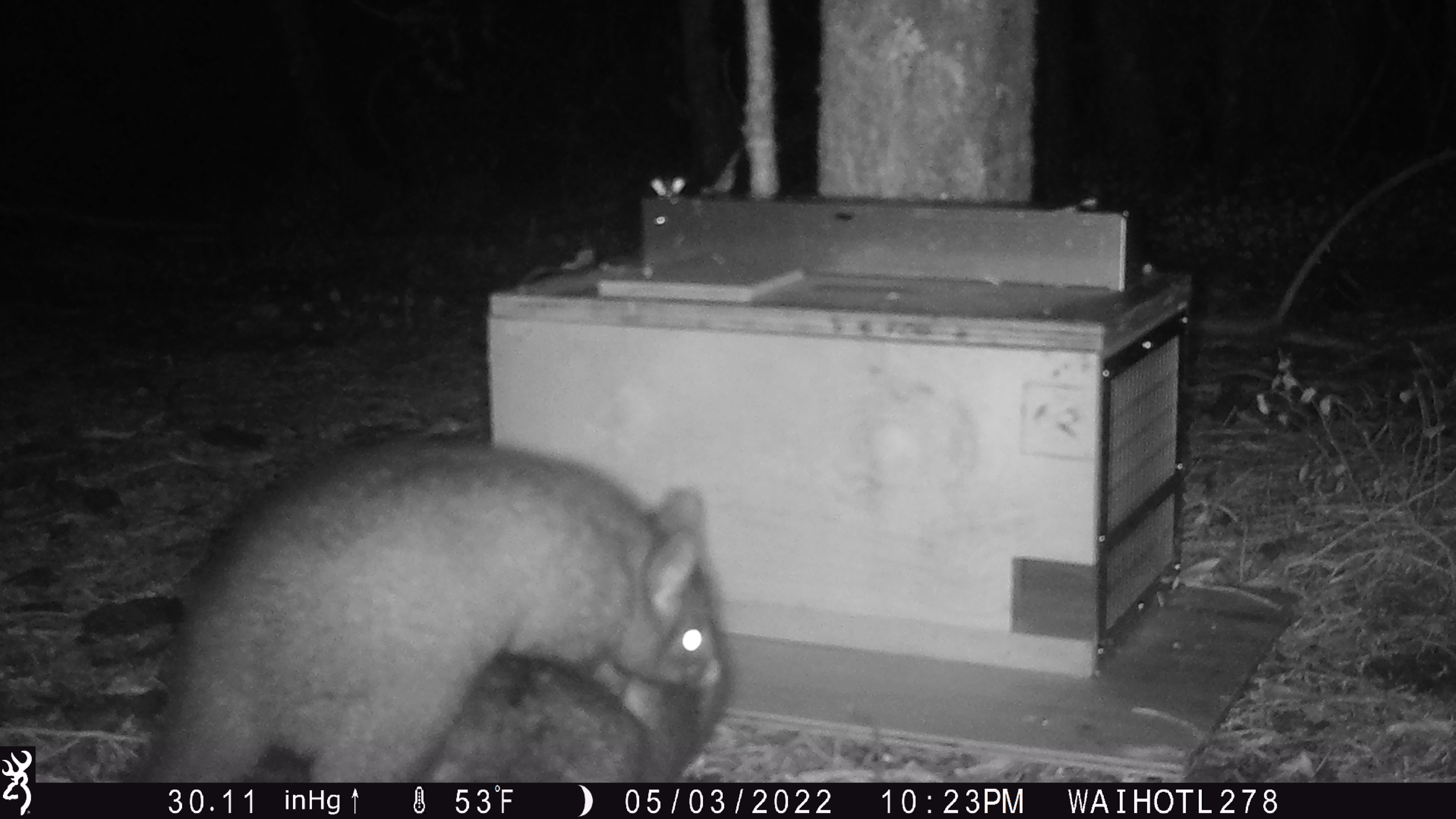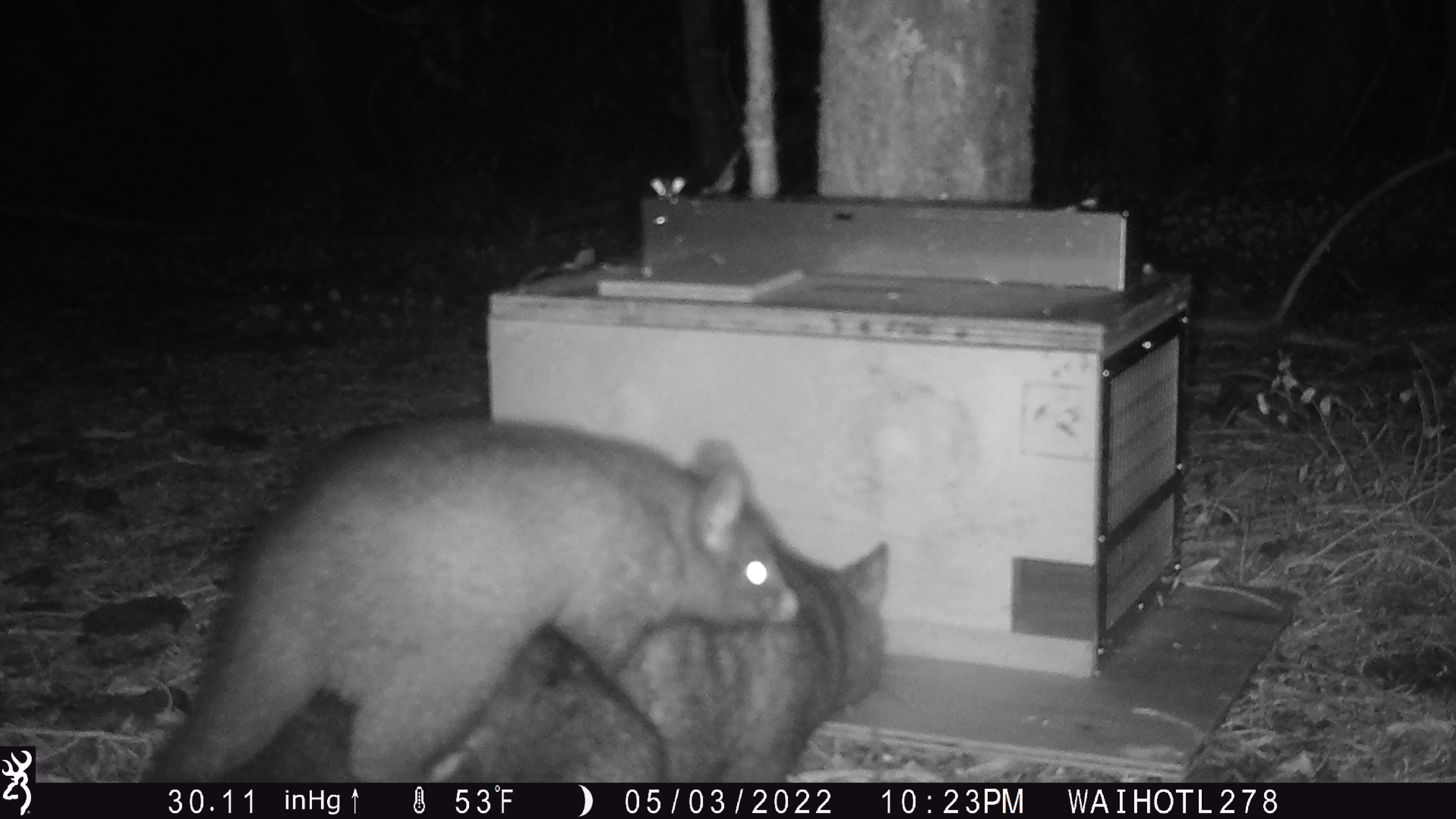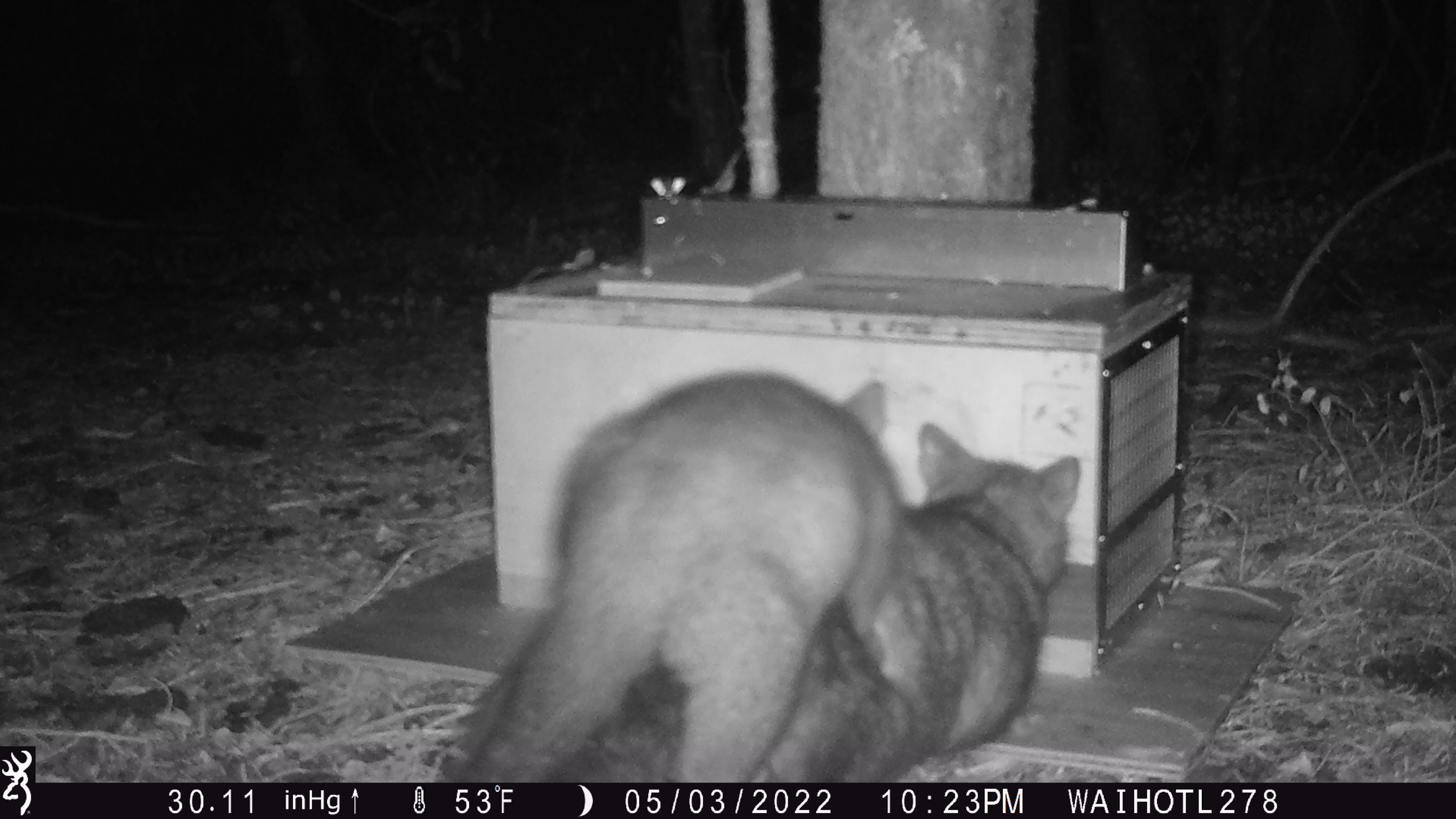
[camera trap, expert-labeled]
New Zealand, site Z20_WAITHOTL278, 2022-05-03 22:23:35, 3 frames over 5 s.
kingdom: Animalia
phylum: Chordata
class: Mammalia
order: Diprotodontia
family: Phalangeridae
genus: Trichosurus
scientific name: Trichosurus vulpecula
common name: common brushtail possum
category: possum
Possum (common brushtail possum) (Trichosurus vulpecula).